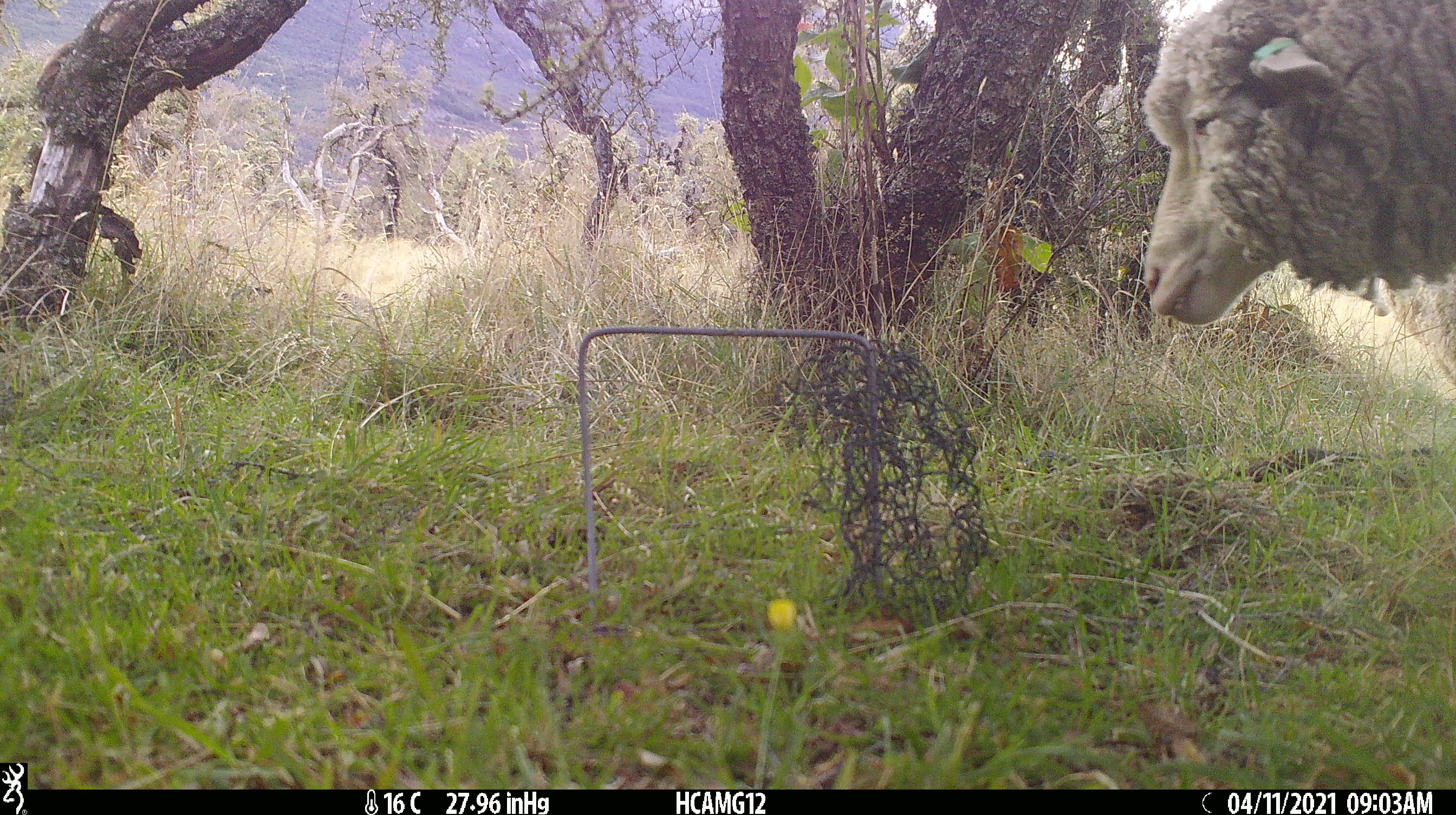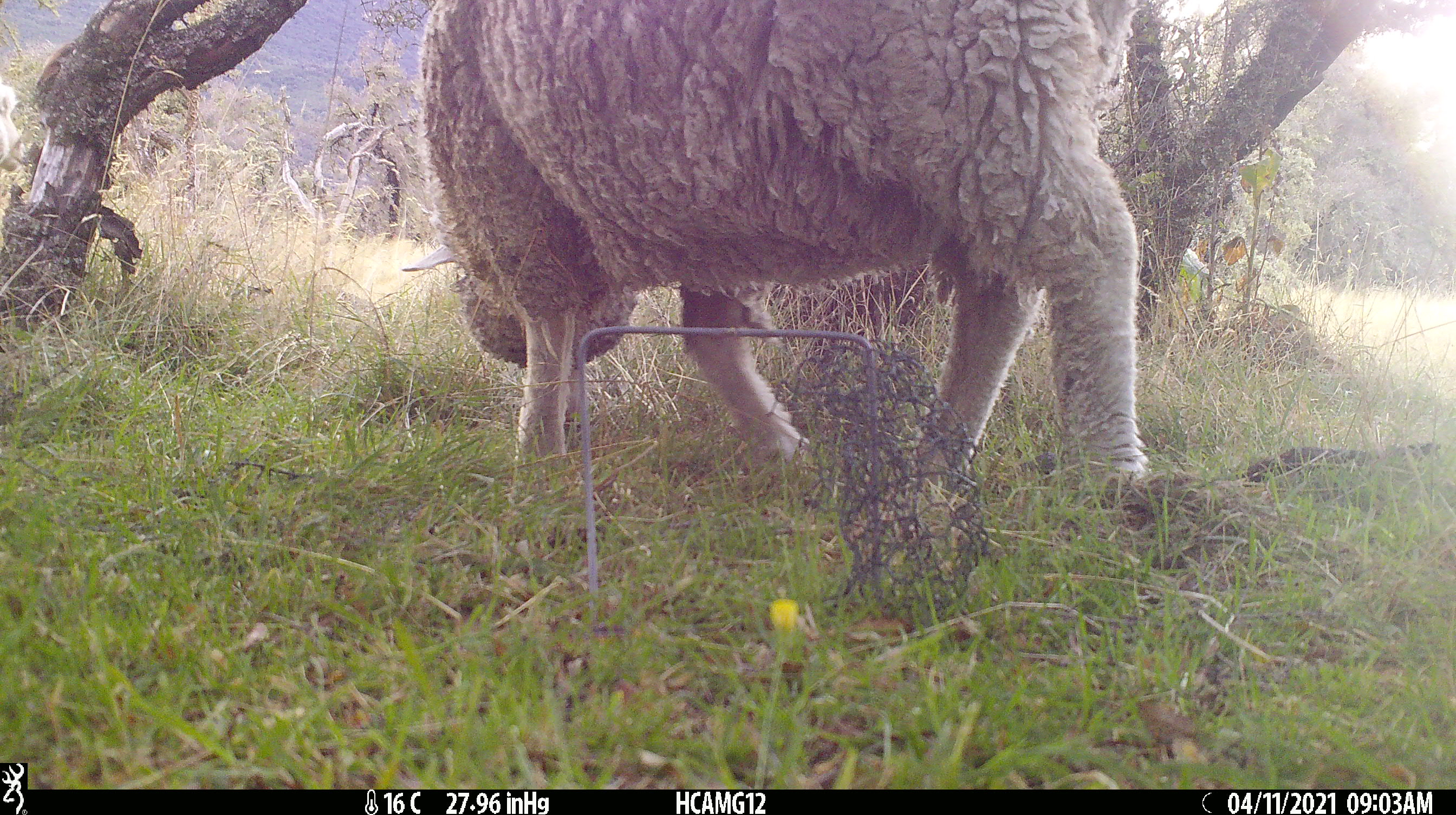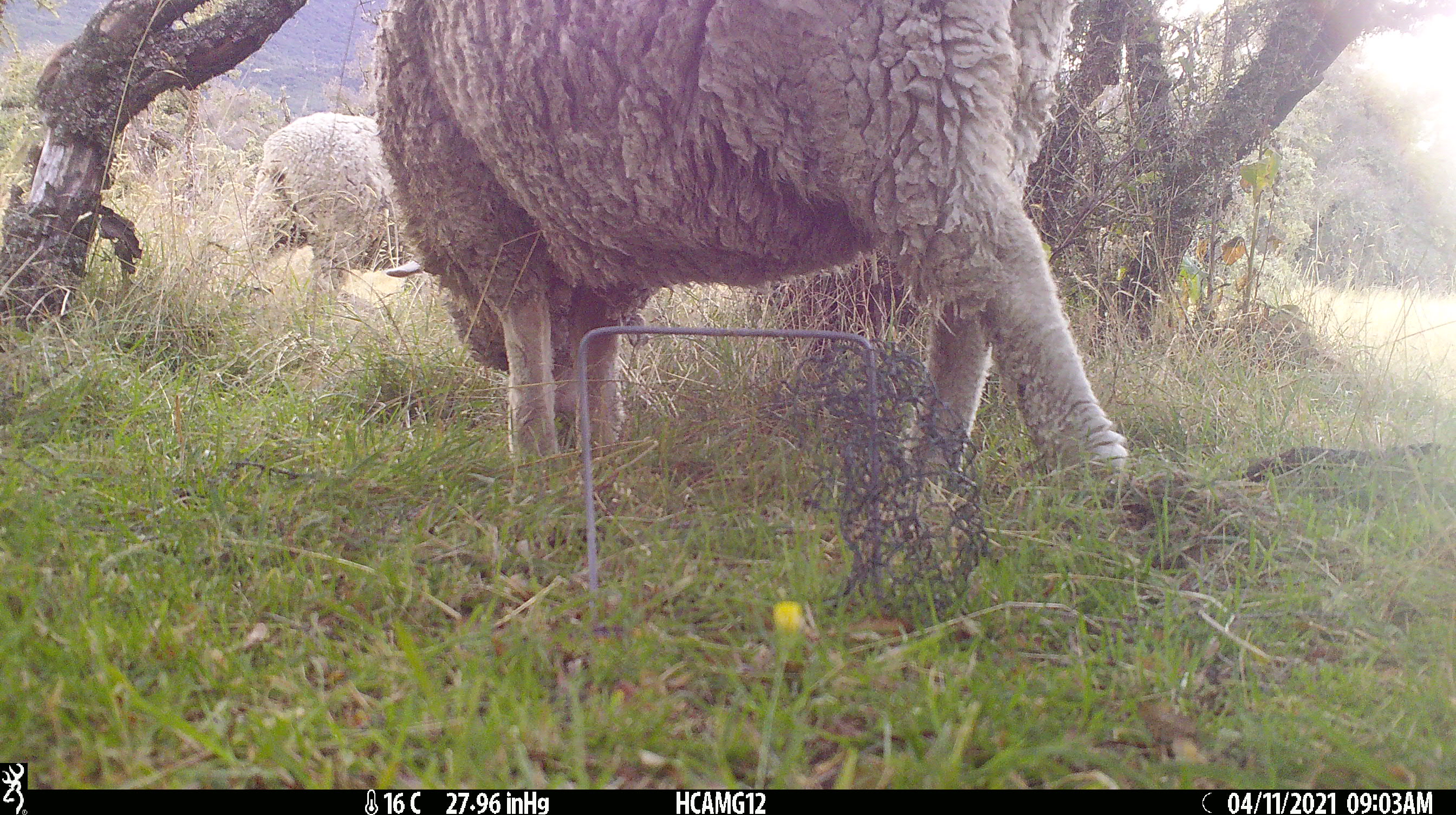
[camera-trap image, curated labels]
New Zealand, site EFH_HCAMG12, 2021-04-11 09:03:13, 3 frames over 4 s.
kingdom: Animalia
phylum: Chordata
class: Mammalia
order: Artiodactyla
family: Bovidae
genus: Ovis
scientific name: Ovis aries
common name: domestic sheep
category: sheep